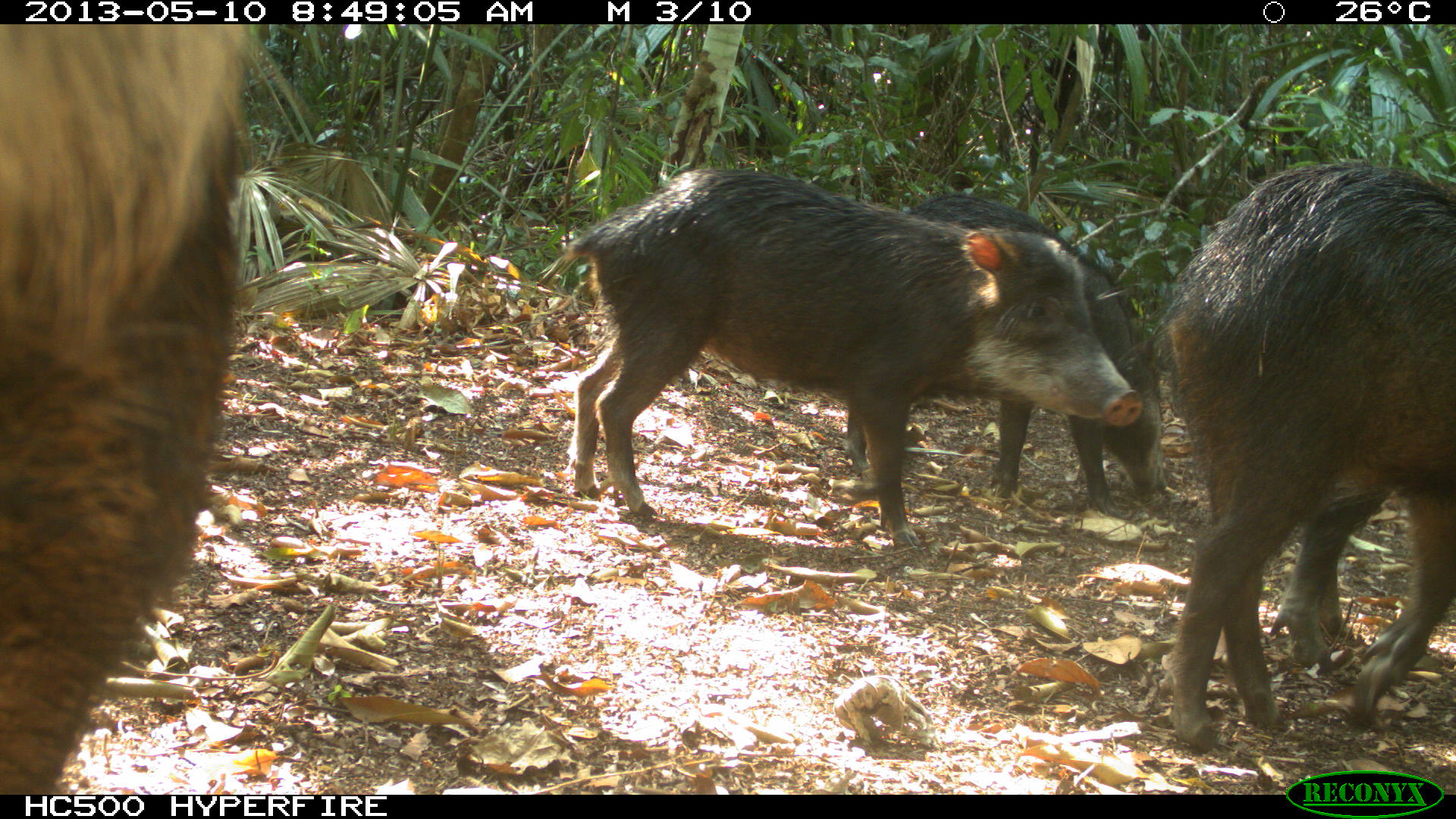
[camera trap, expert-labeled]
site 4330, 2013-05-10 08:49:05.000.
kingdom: Animalia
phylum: Chordata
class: Mammalia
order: Artiodactyla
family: Tayassuidae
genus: Tayassu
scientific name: Tayassu pecari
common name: white-lipped peccary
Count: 4.